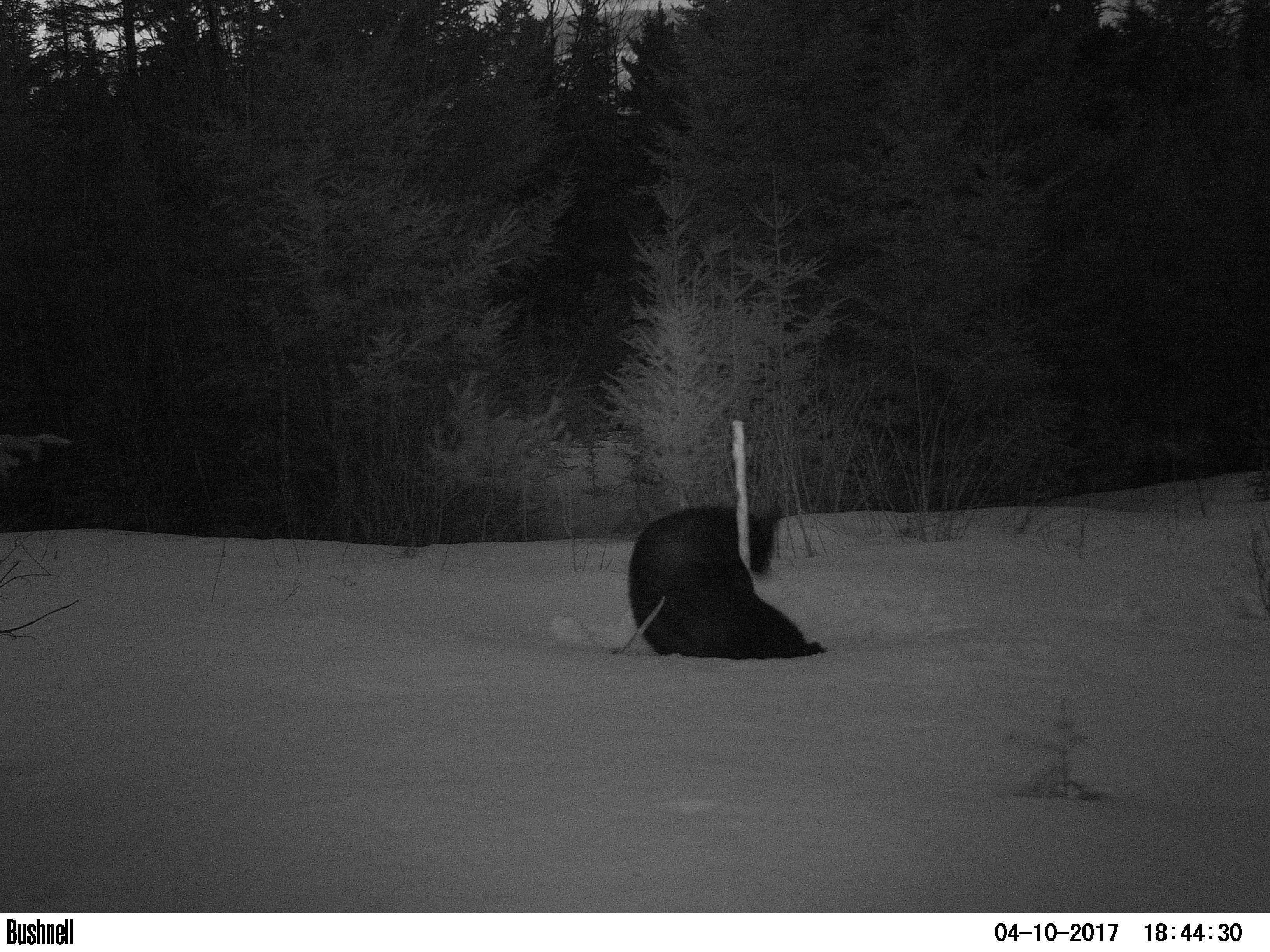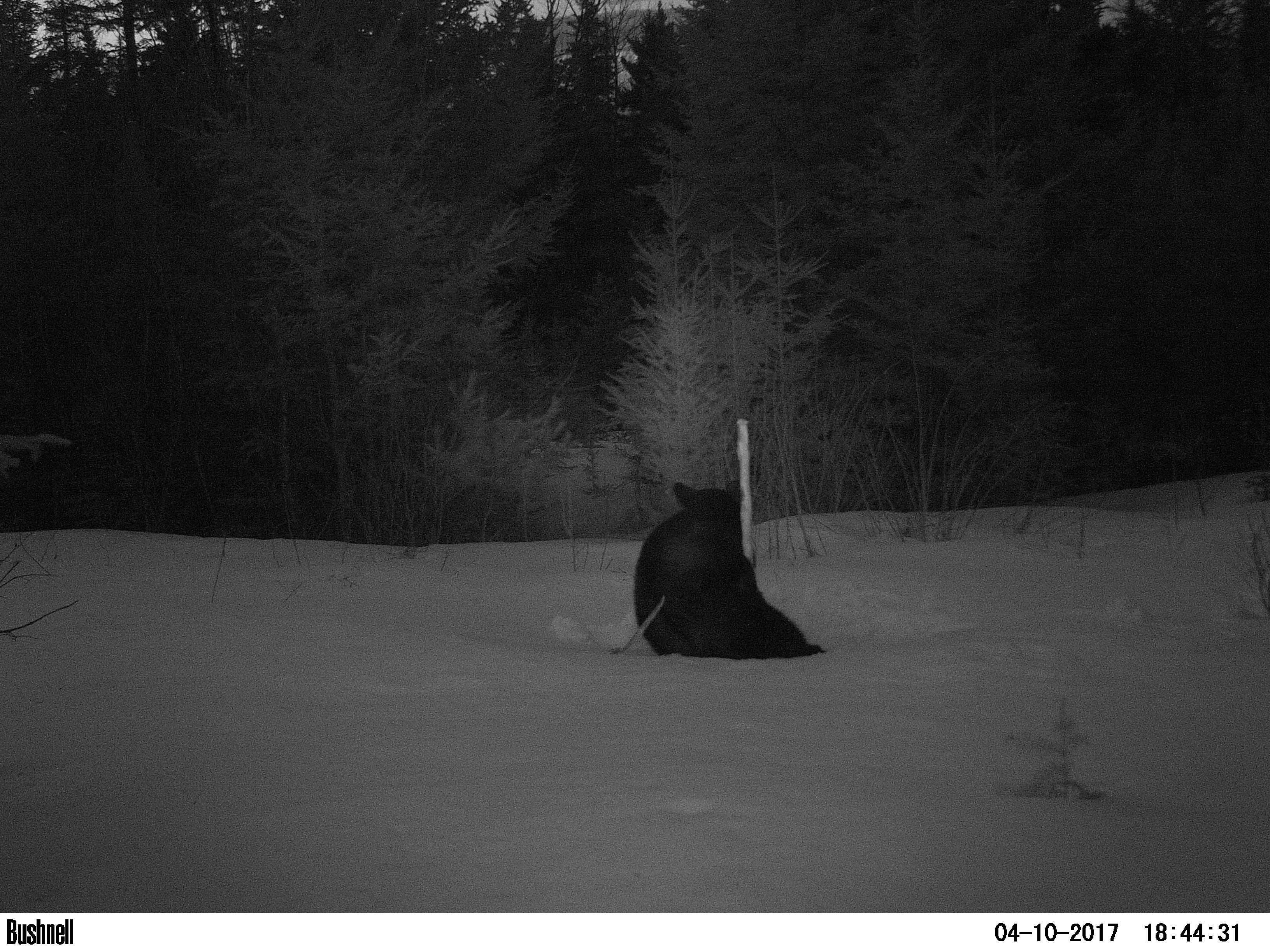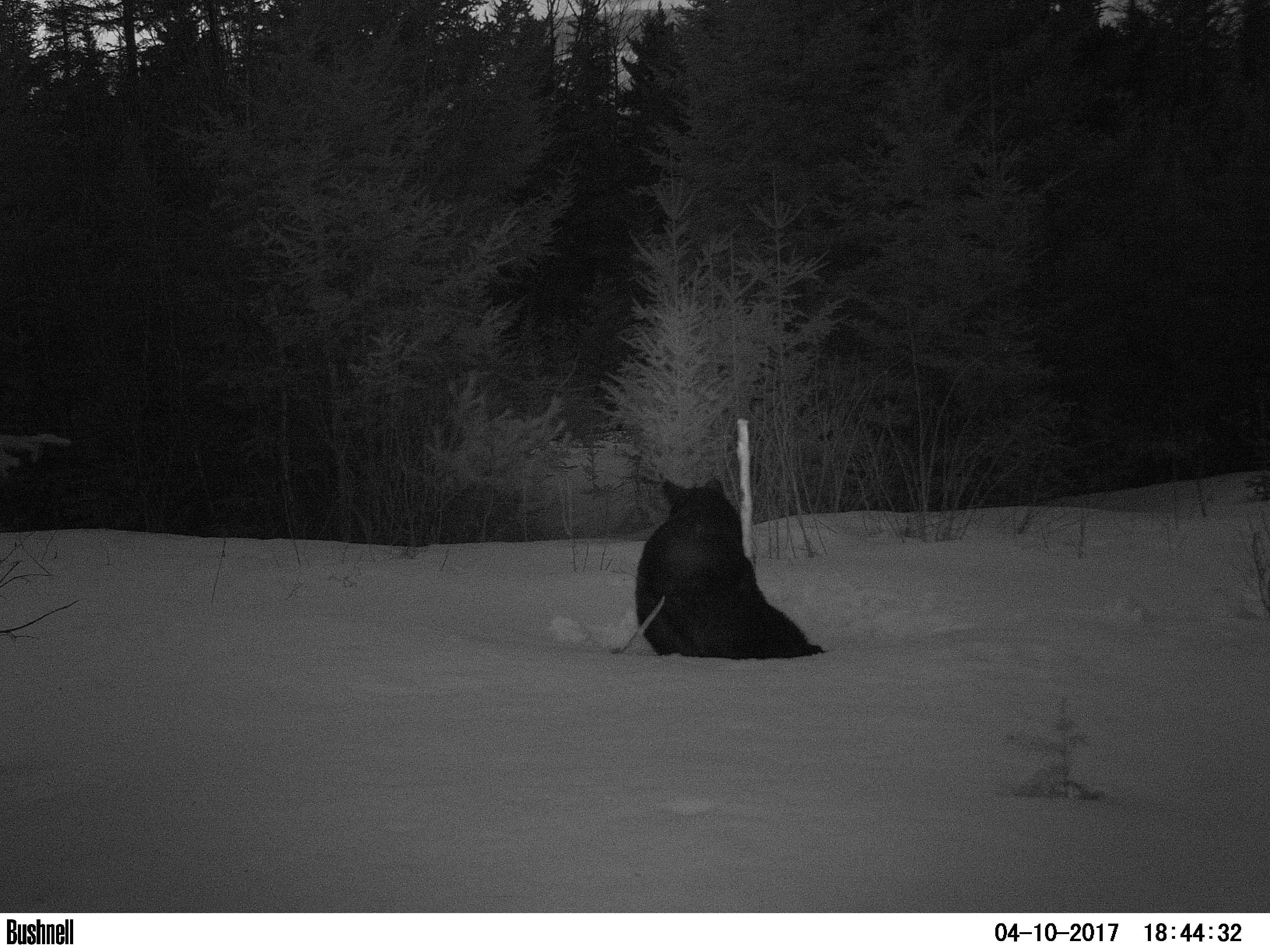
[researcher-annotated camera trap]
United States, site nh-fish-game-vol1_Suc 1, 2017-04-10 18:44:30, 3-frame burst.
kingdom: Animalia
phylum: Chordata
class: Mammalia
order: Carnivora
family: Ursidae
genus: Ursus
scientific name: Ursus americanus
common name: black bear